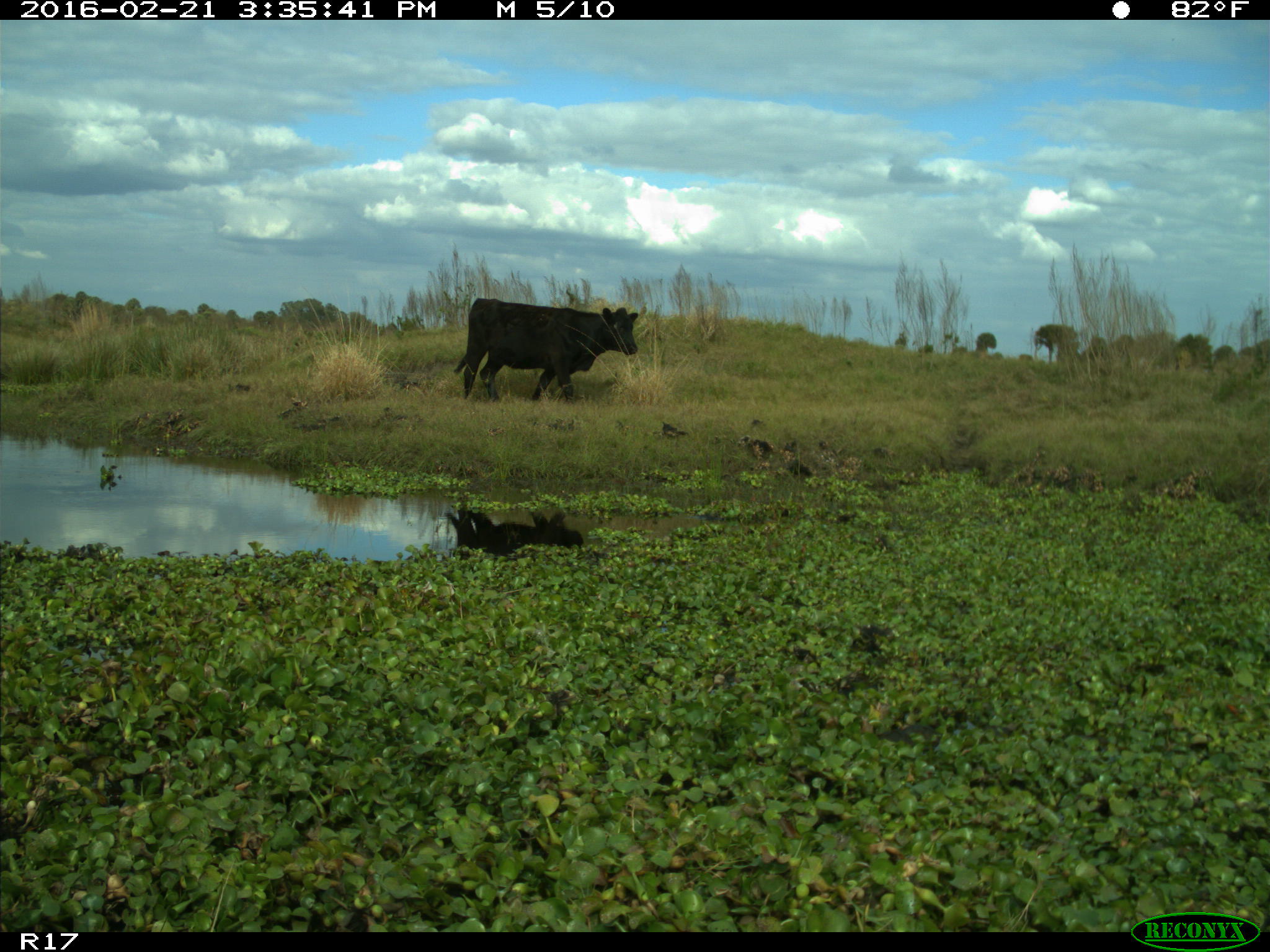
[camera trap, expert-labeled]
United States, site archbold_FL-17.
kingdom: Animalia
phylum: Chordata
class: Mammalia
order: Artiodactyla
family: Bovidae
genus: Bos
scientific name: Bos taurus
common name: domestic cow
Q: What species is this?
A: Bos taurus (domestic cow).